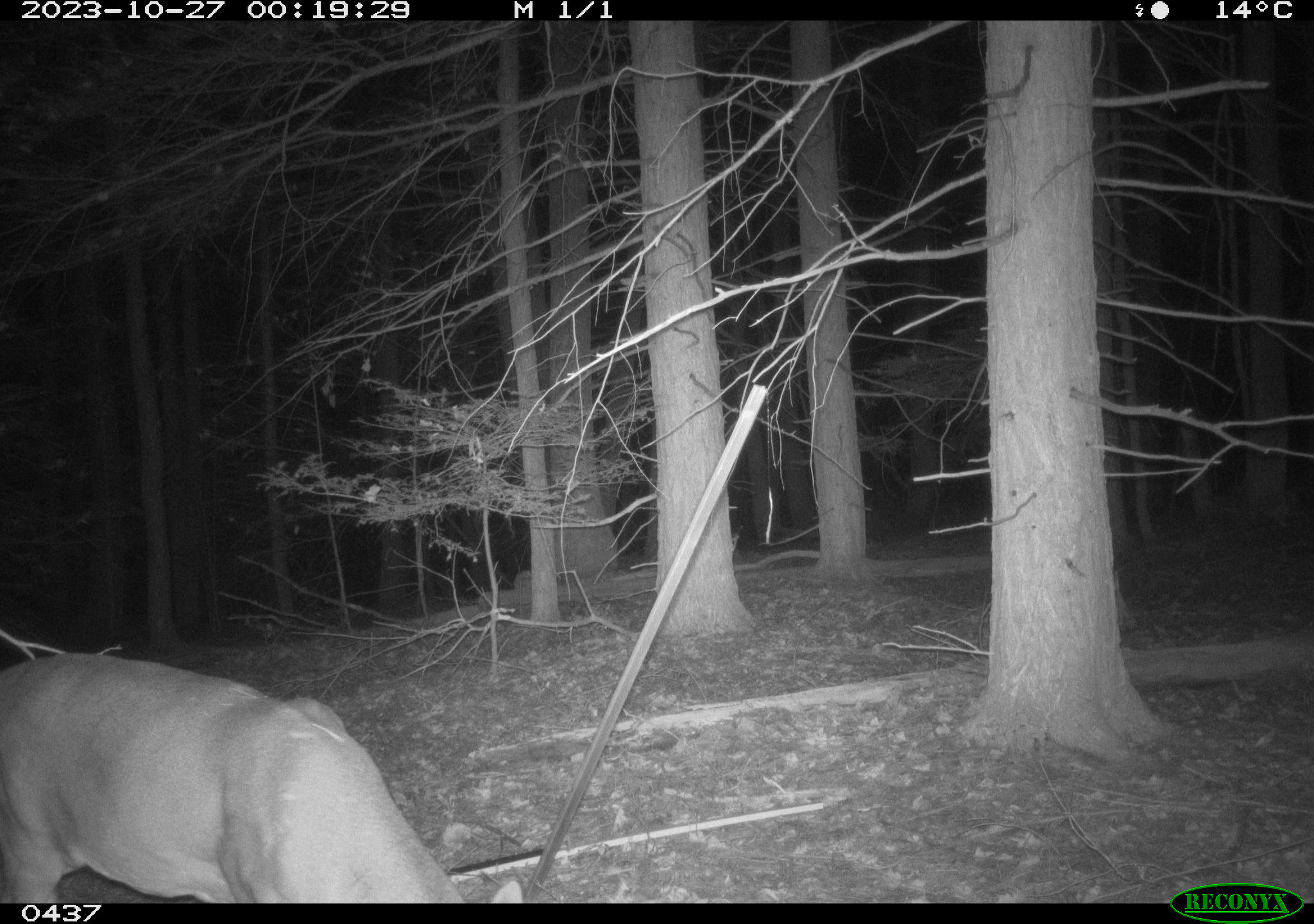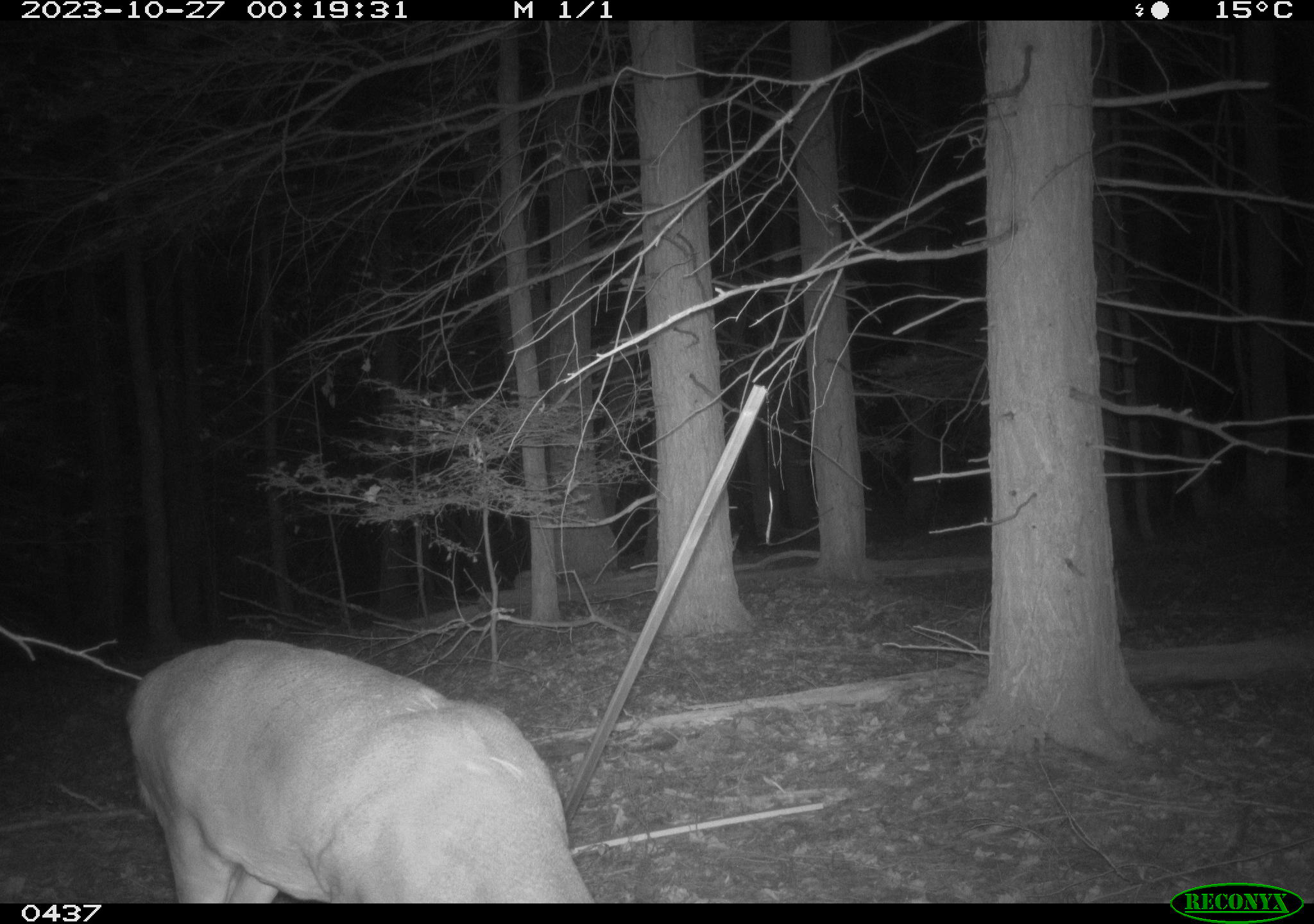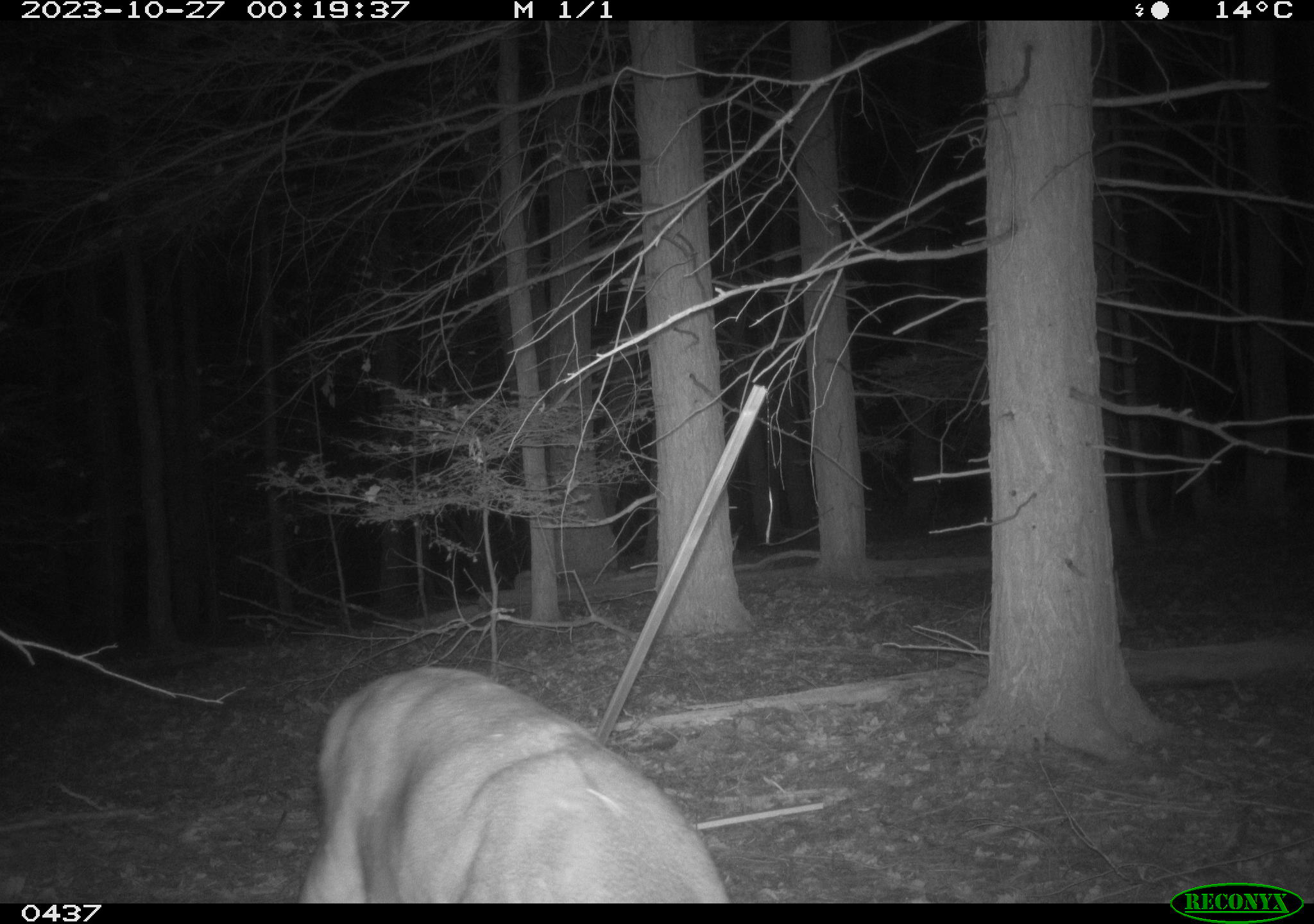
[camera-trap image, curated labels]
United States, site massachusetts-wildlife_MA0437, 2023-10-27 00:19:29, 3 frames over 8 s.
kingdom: Animalia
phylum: Chordata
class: Mammalia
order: Artiodactyla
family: Cervidae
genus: Odocoileus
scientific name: Odocoileus virginianus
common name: white-tailed deer